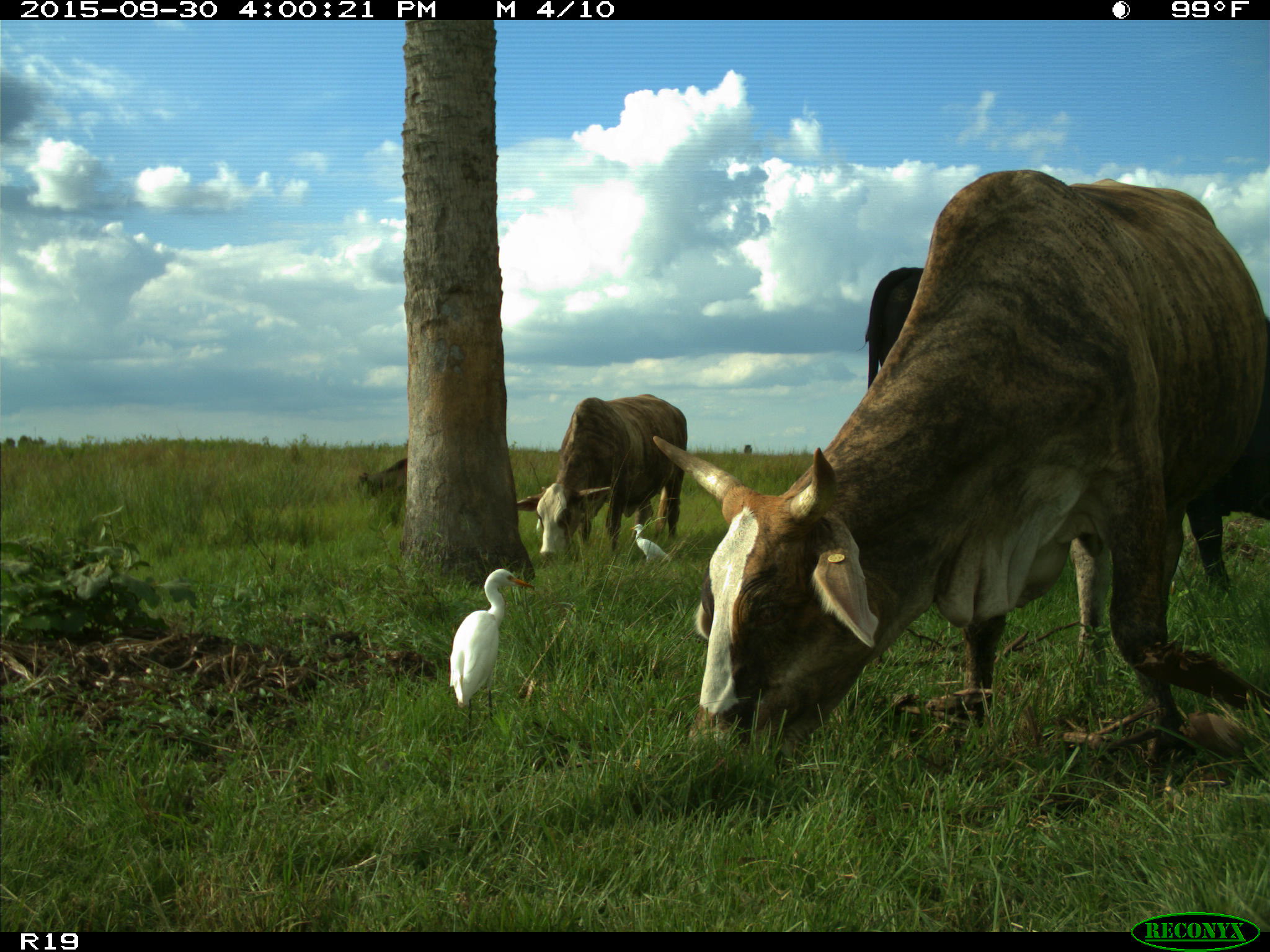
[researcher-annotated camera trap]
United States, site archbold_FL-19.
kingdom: Animalia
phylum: Chordata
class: Mammalia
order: Artiodactyla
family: Bovidae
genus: Bos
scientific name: Bos taurus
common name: domestic cow